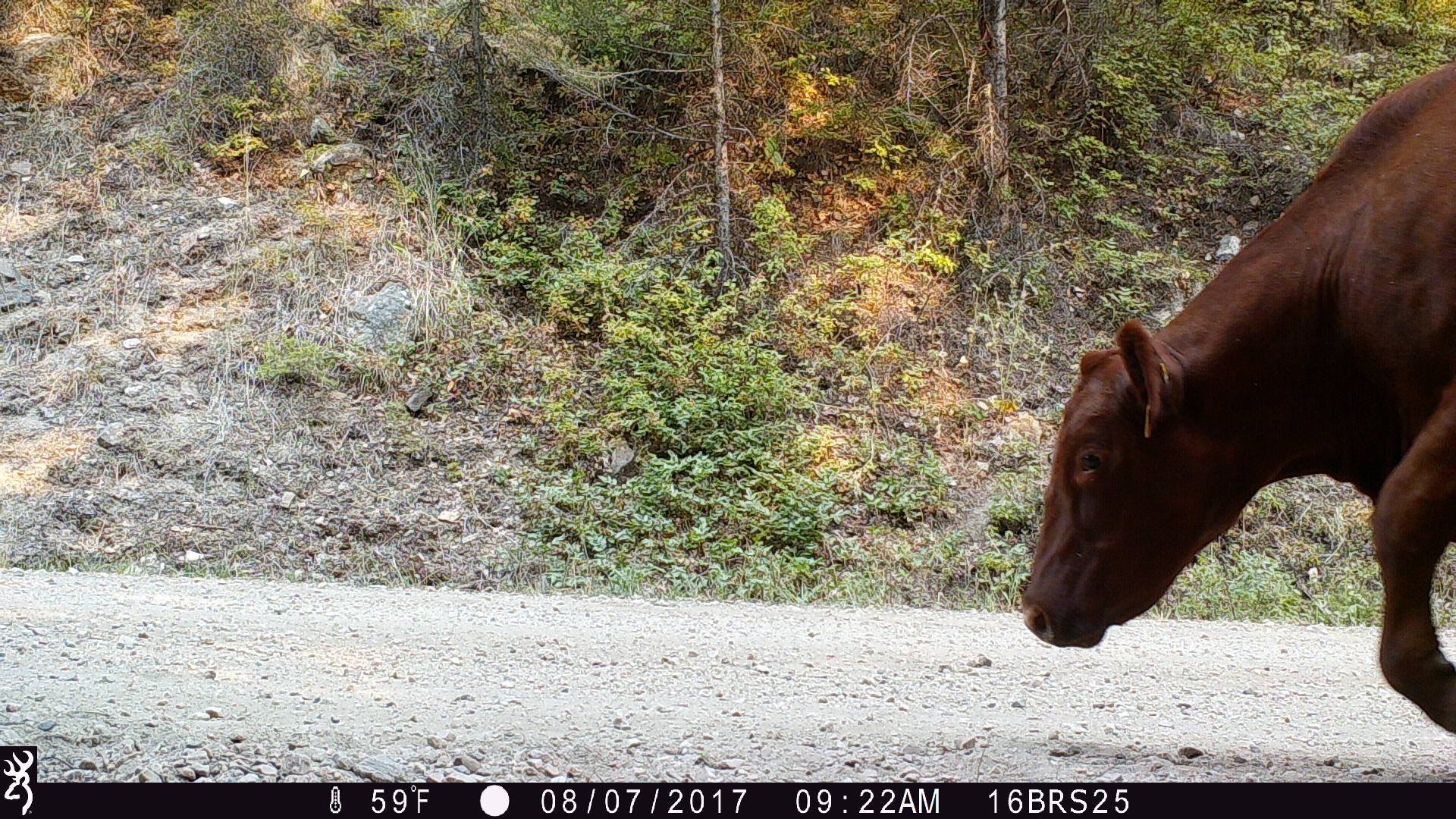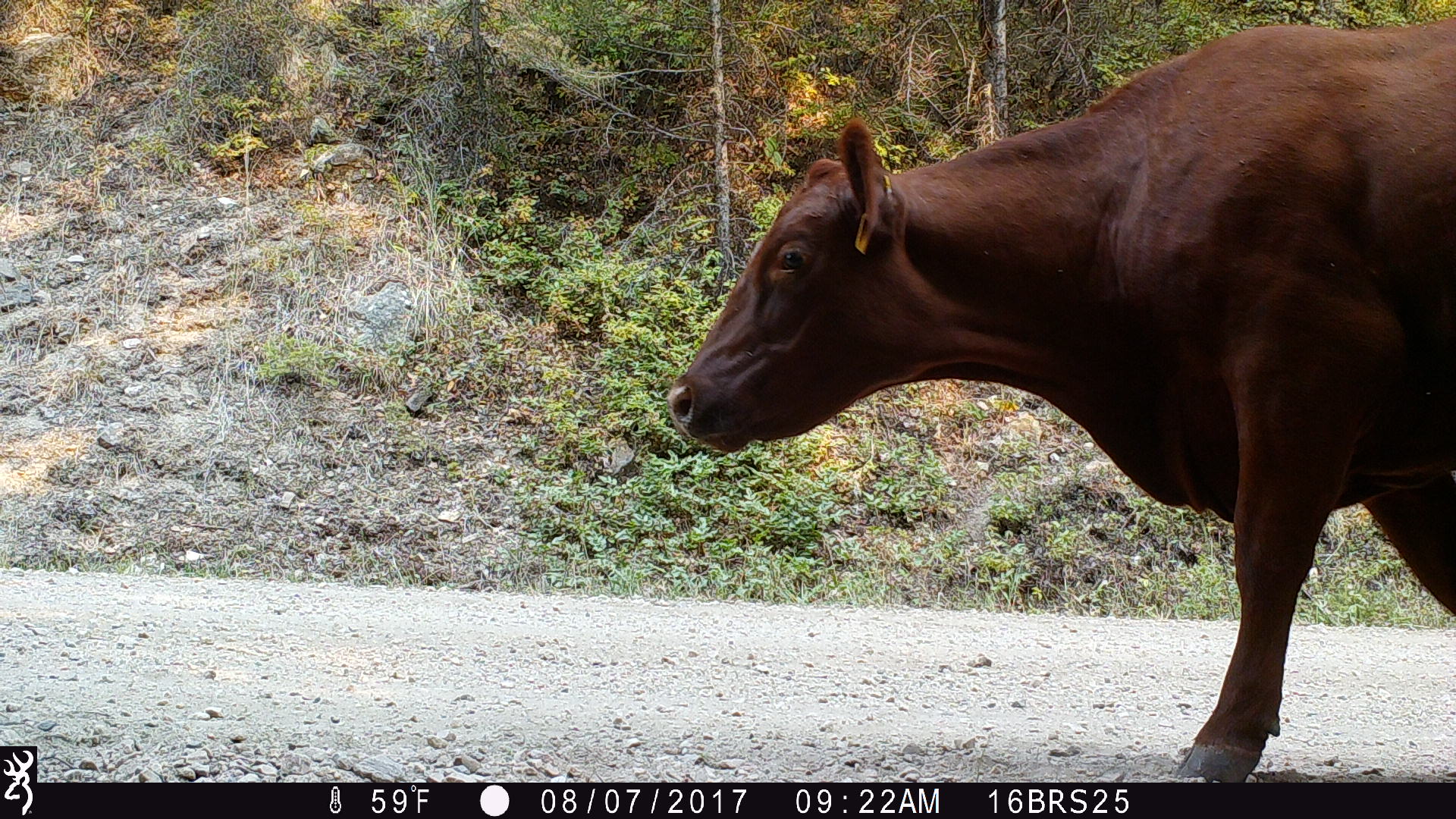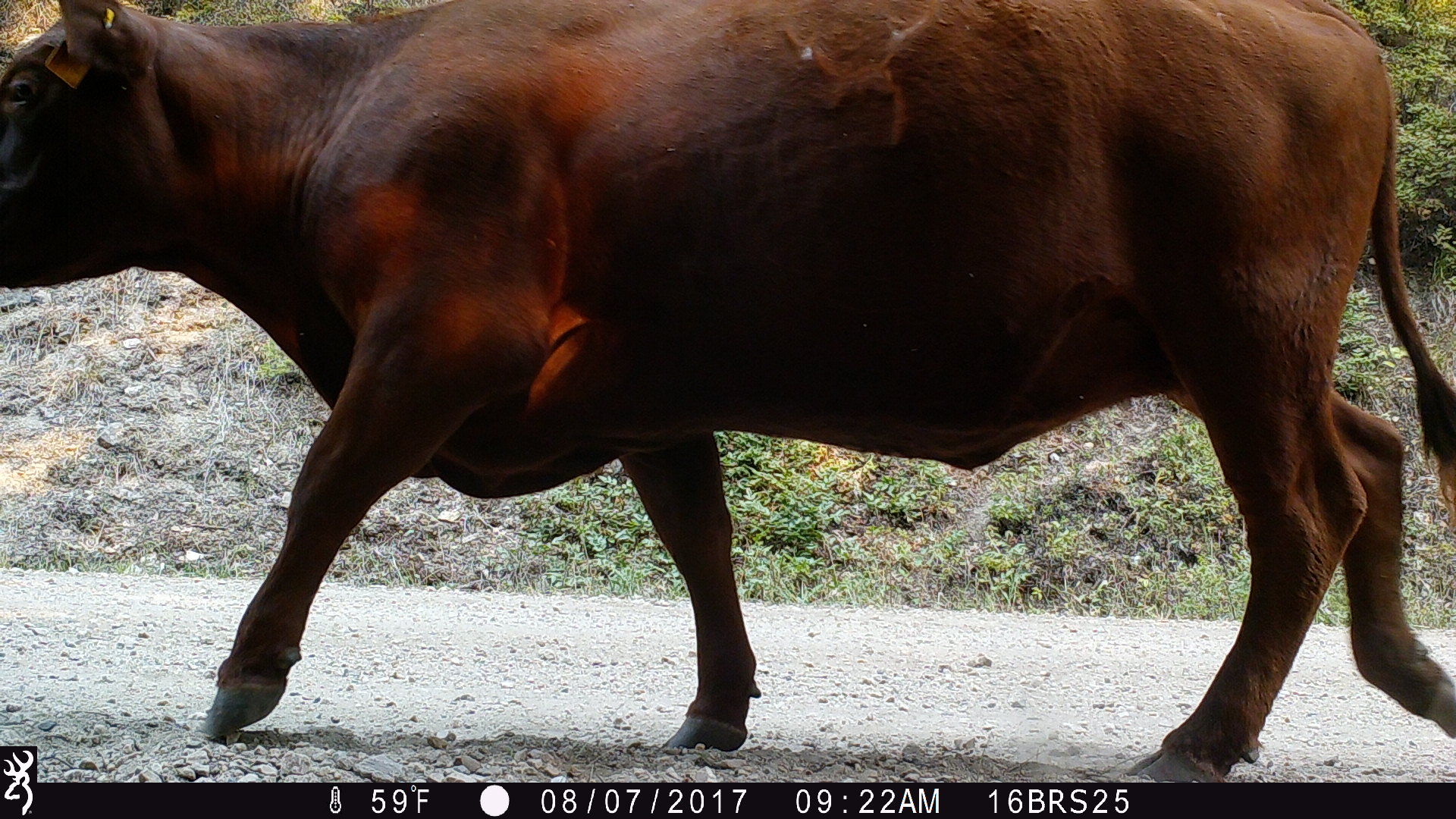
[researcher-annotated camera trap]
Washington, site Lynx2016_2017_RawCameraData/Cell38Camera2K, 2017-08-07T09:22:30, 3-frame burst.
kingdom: Animalia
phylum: Chordata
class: Mammalia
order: Artiodactyla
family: Bovidae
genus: Bos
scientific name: Bos taurus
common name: domestic cattle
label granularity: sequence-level